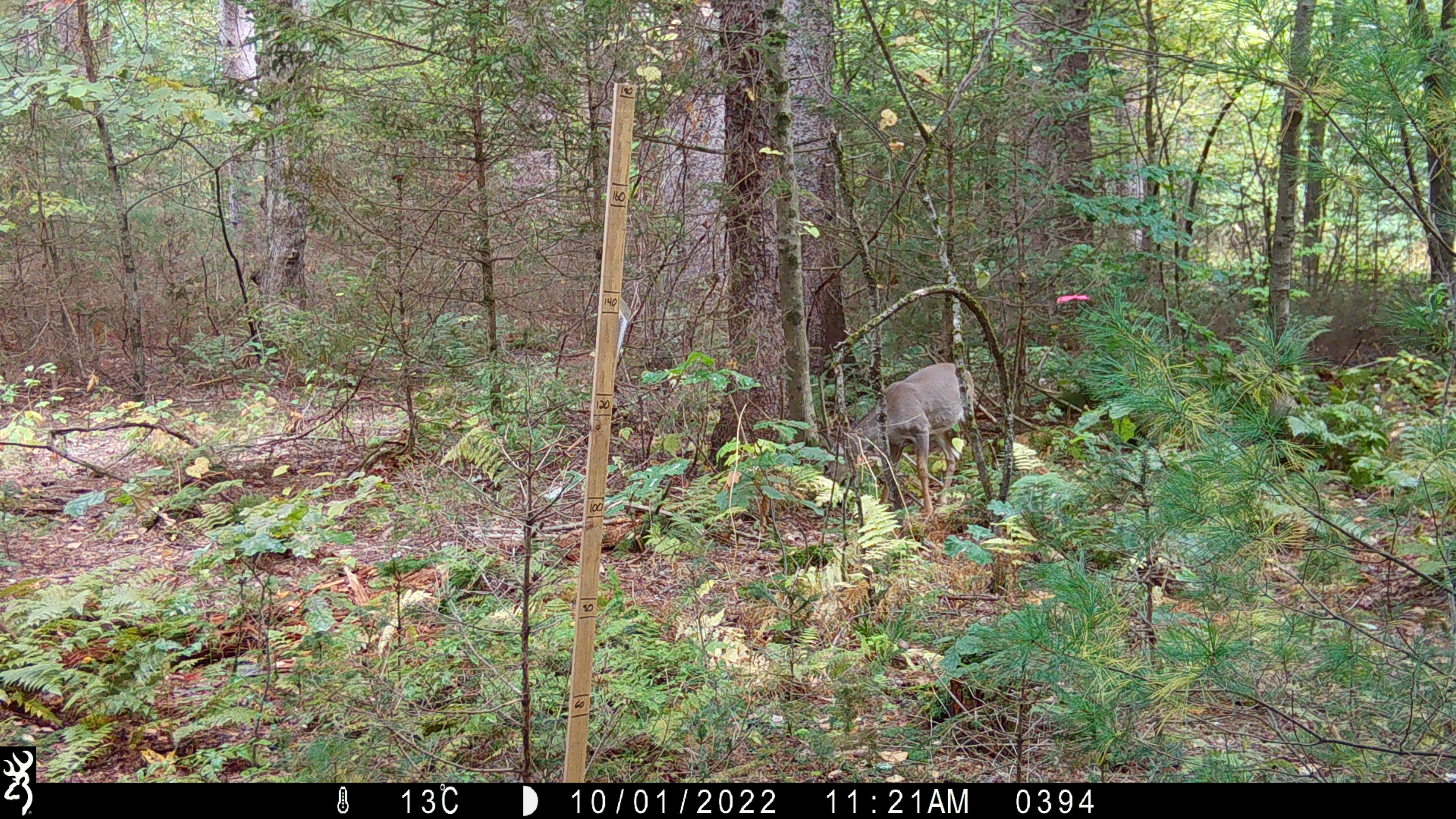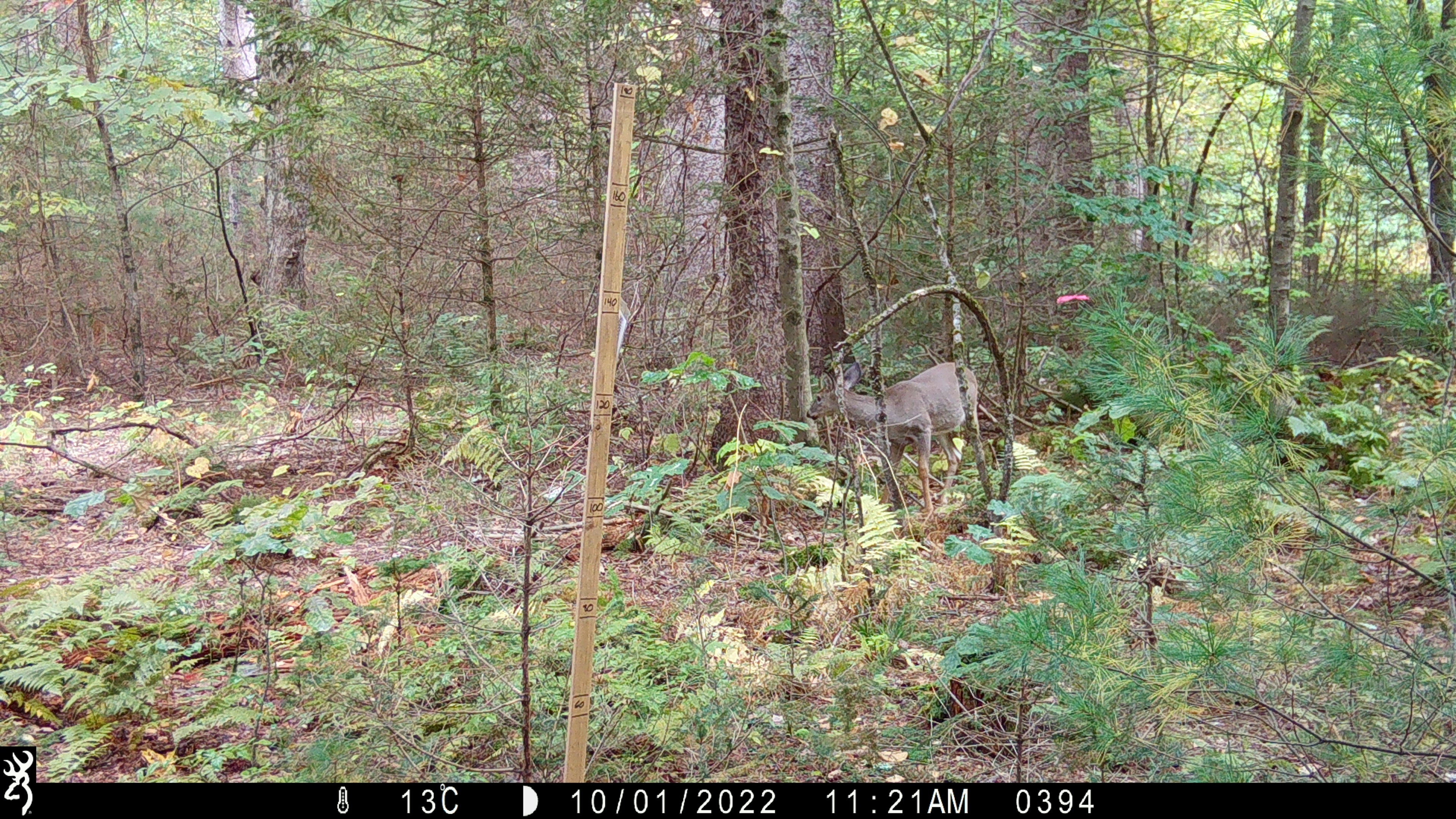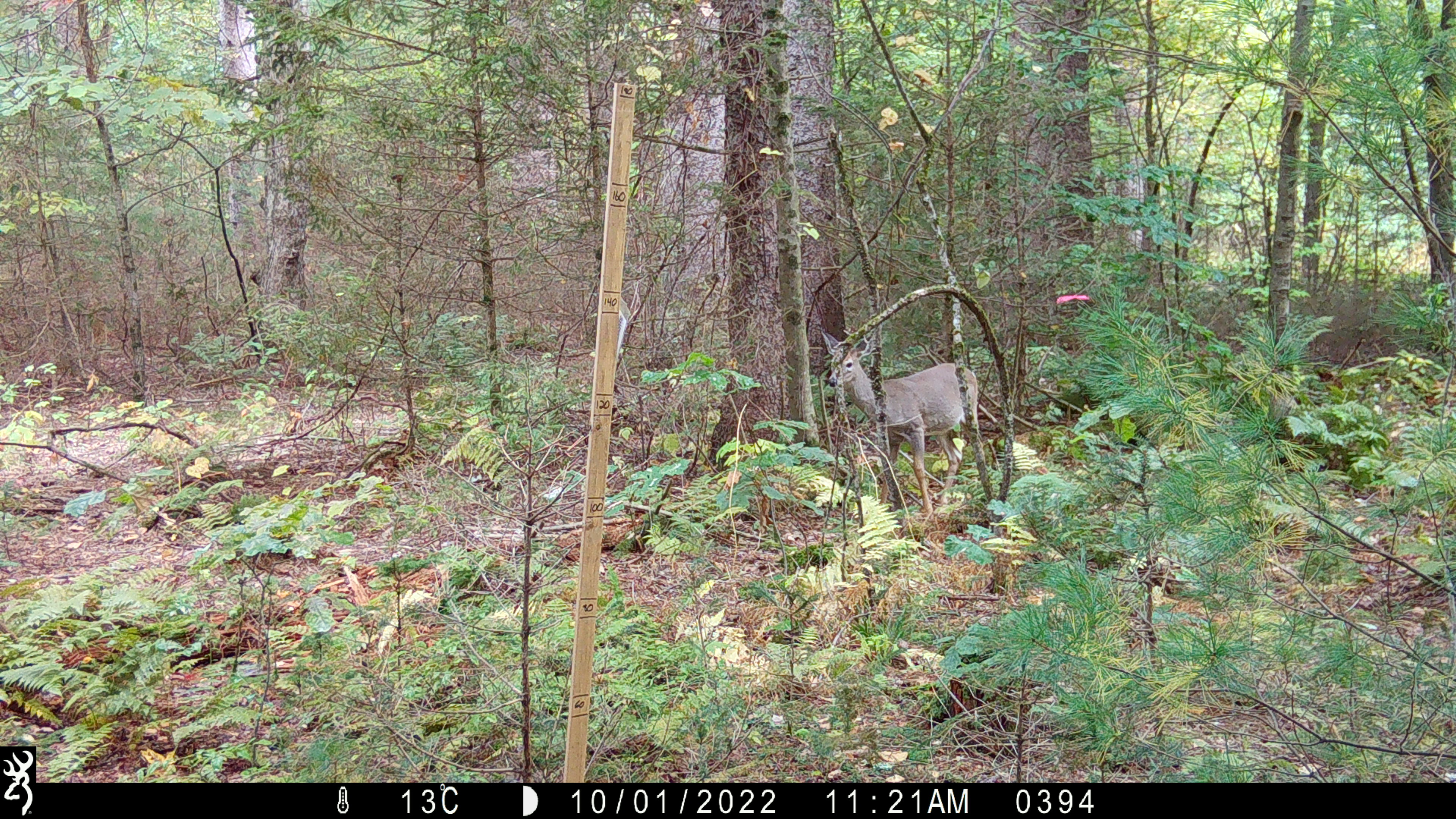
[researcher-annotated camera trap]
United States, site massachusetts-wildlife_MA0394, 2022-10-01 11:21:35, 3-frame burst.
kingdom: Animalia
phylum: Chordata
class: Mammalia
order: Artiodactyla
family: Cervidae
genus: Odocoileus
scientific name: Odocoileus virginianus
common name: white-tailed deer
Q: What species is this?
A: White-tailed deer (Odocoileus virginianus).